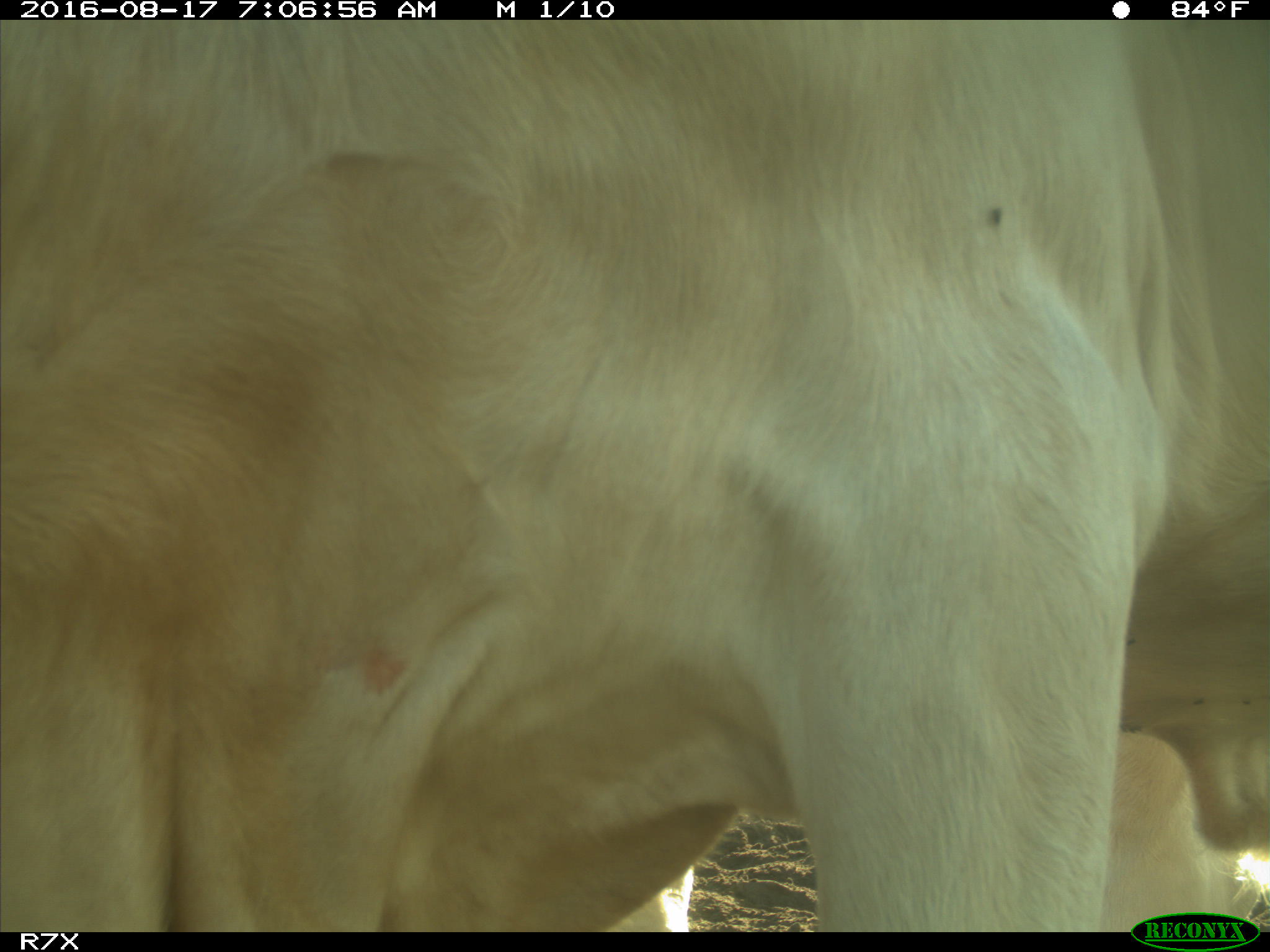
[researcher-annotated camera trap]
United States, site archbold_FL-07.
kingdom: Animalia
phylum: Chordata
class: Mammalia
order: Artiodactyla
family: Bovidae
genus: Bos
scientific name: Bos taurus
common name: domestic cow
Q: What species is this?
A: Bos taurus (domestic cow).